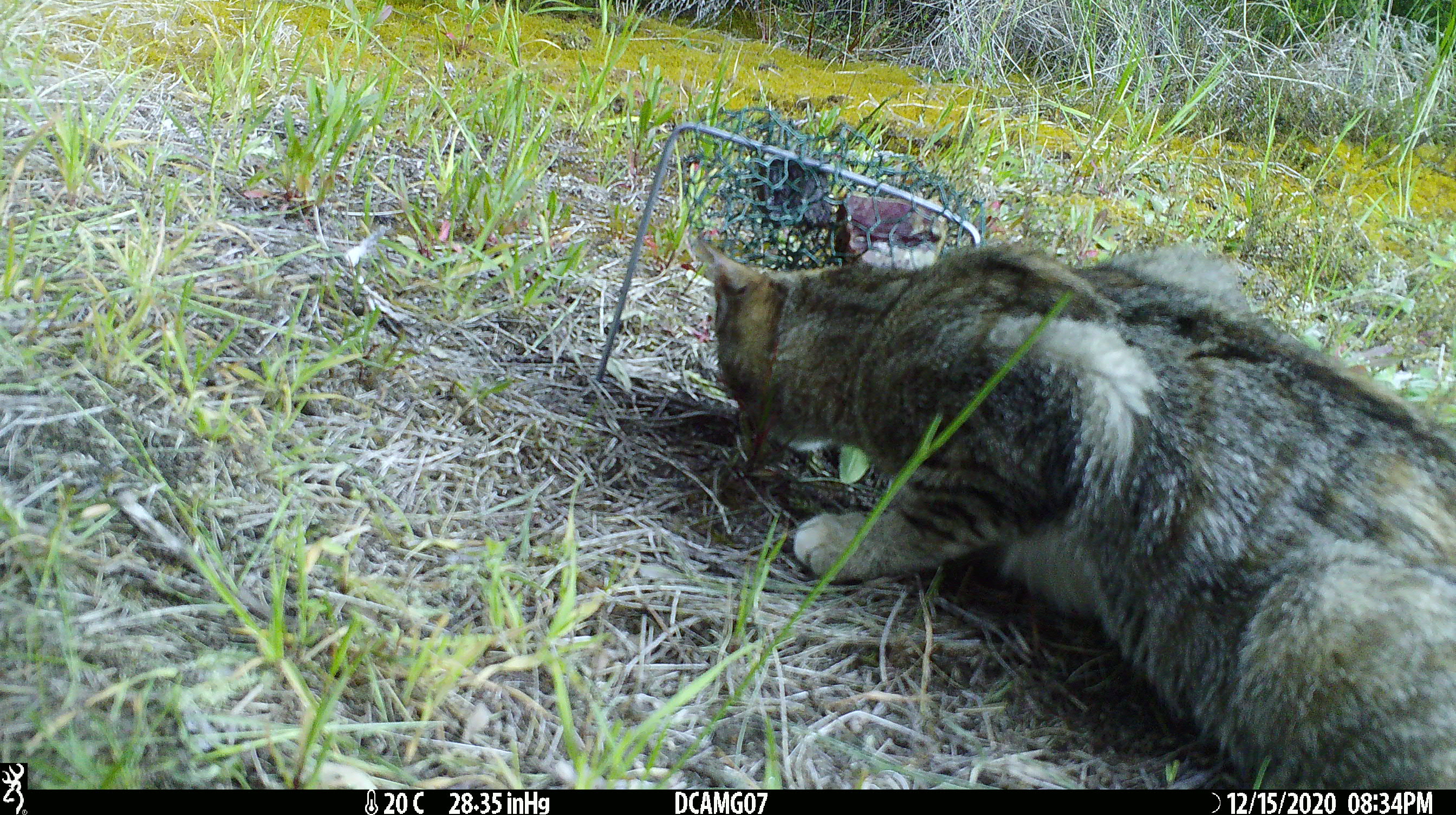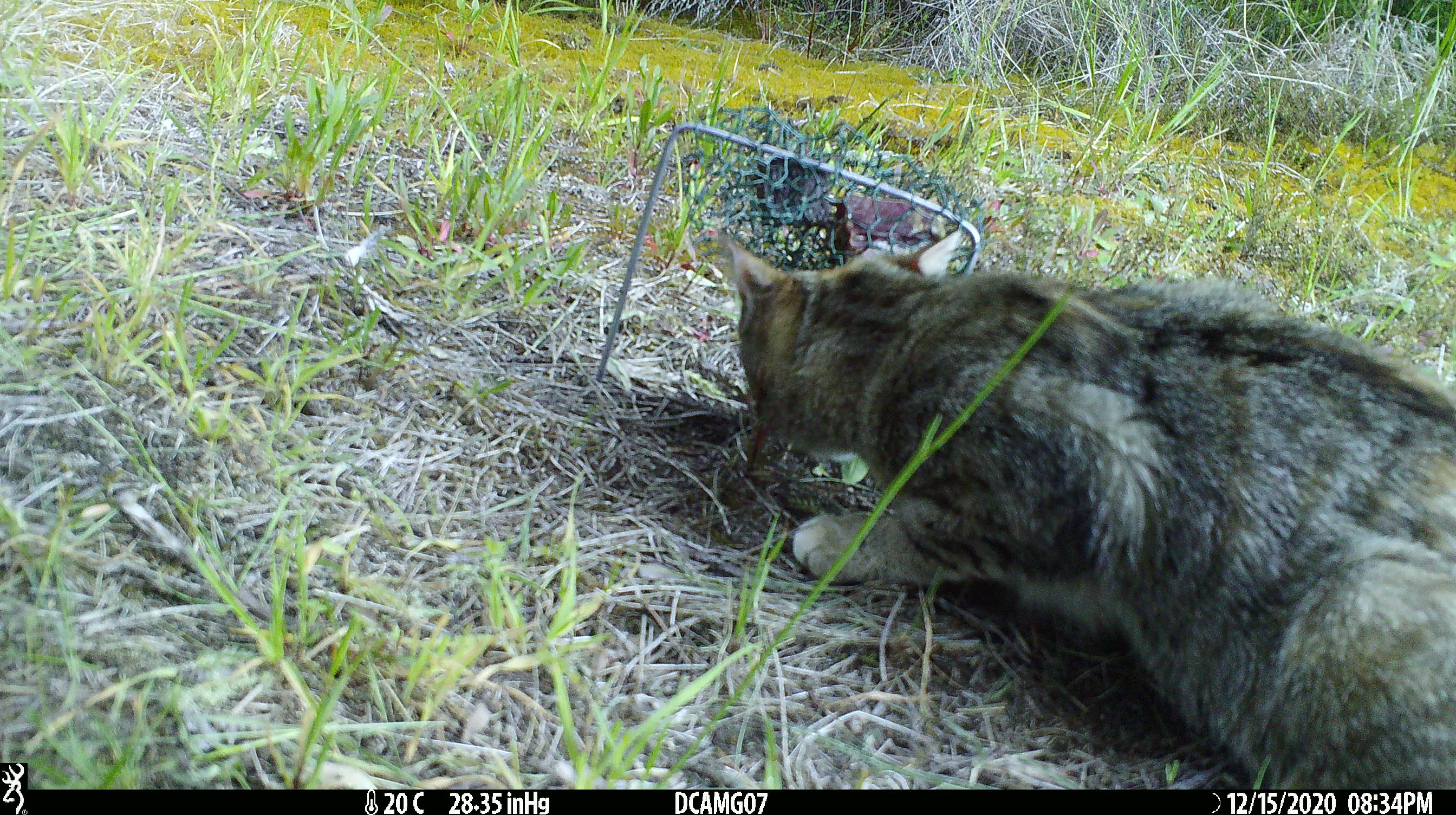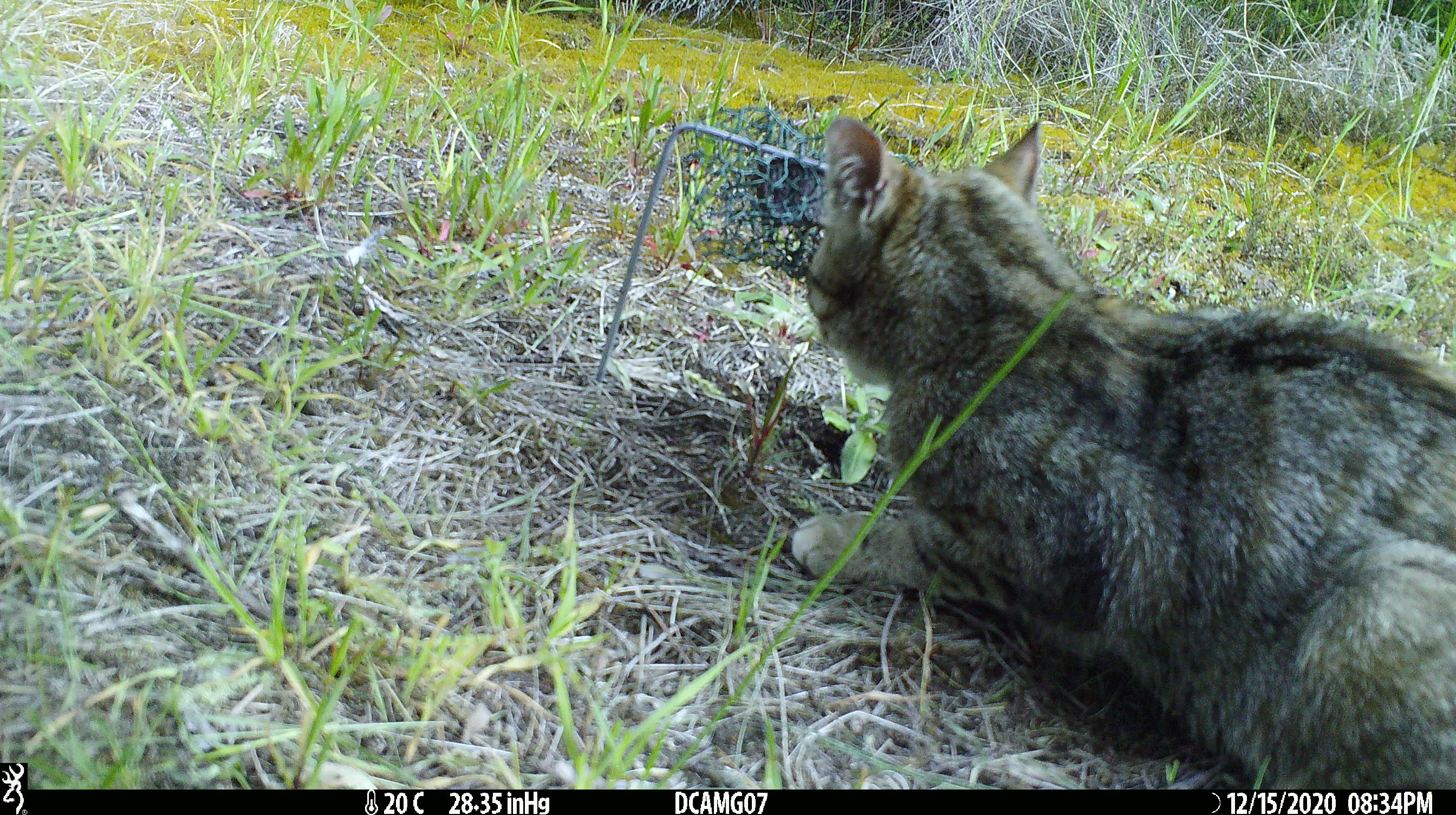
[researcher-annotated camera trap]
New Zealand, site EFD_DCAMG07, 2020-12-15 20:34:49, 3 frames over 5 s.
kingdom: Animalia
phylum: Chordata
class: Mammalia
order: Carnivora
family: Felidae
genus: Felis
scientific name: Felis catus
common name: domestic cat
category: cat